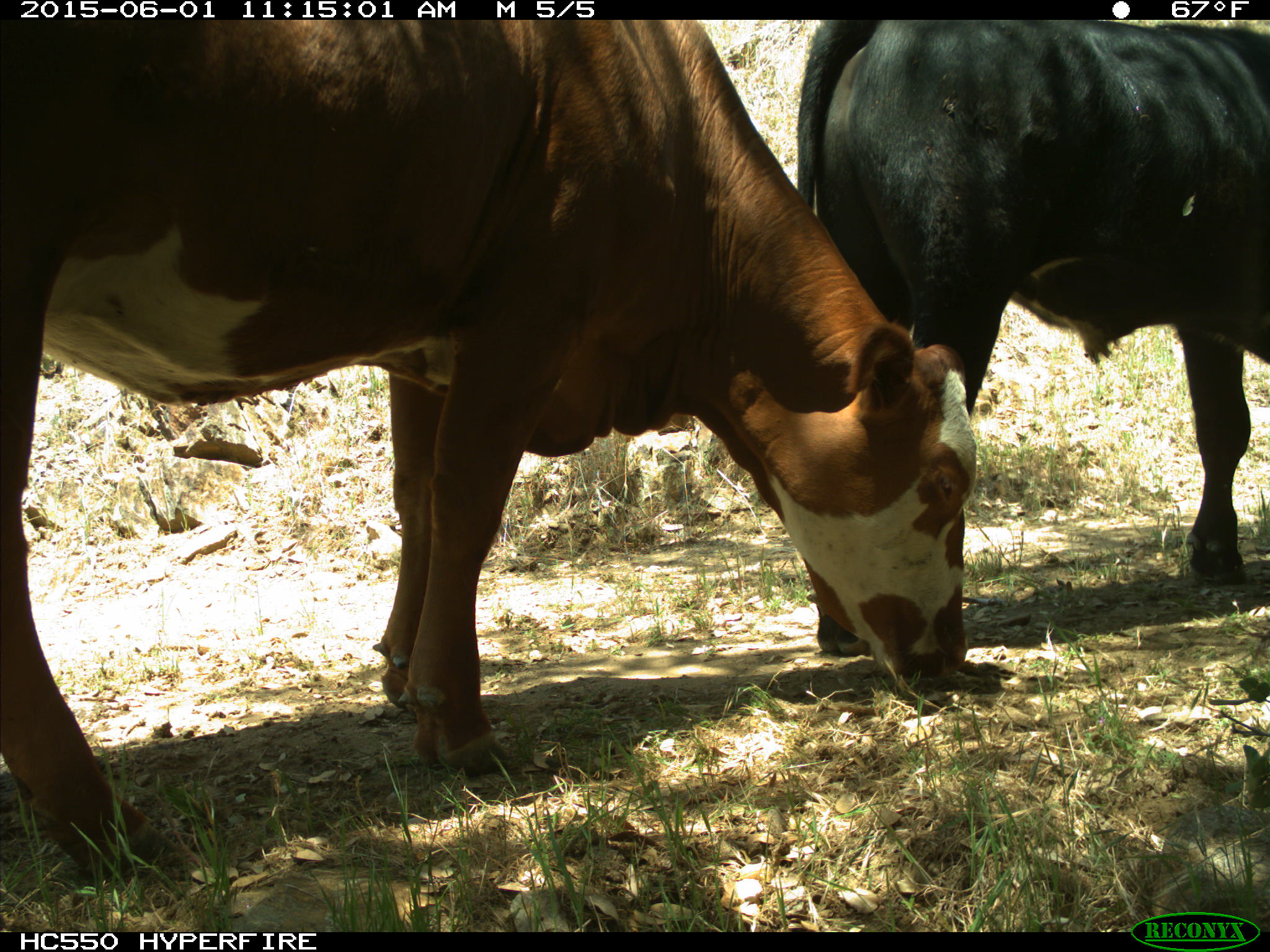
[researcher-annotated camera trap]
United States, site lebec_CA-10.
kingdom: Animalia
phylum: Chordata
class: Mammalia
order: Artiodactyla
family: Bovidae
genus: Bos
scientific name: Bos taurus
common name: domestic cow